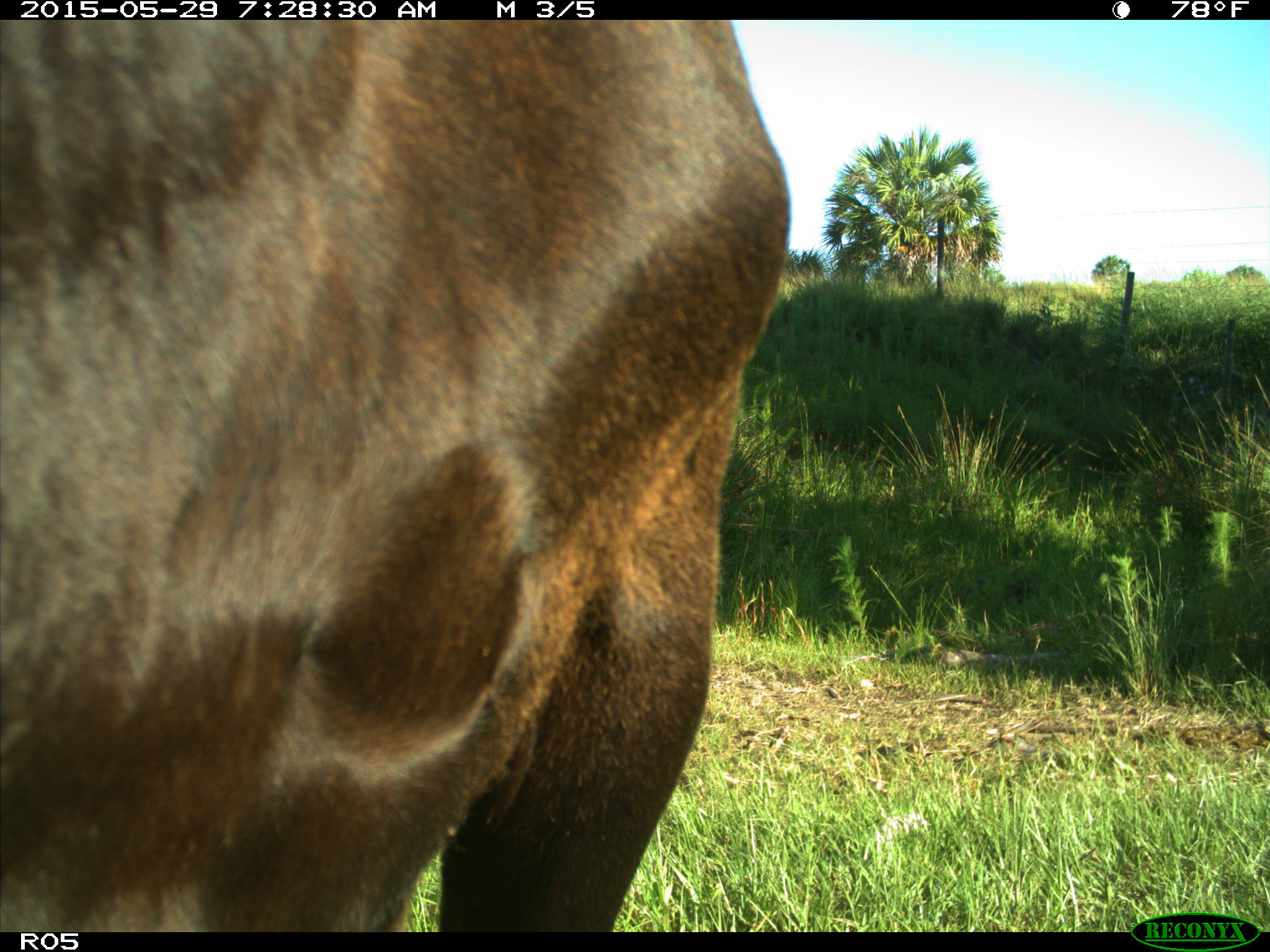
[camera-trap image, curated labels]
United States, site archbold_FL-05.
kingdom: Animalia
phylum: Chordata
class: Mammalia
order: Artiodactyla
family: Bovidae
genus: Bos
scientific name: Bos taurus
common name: domestic cow